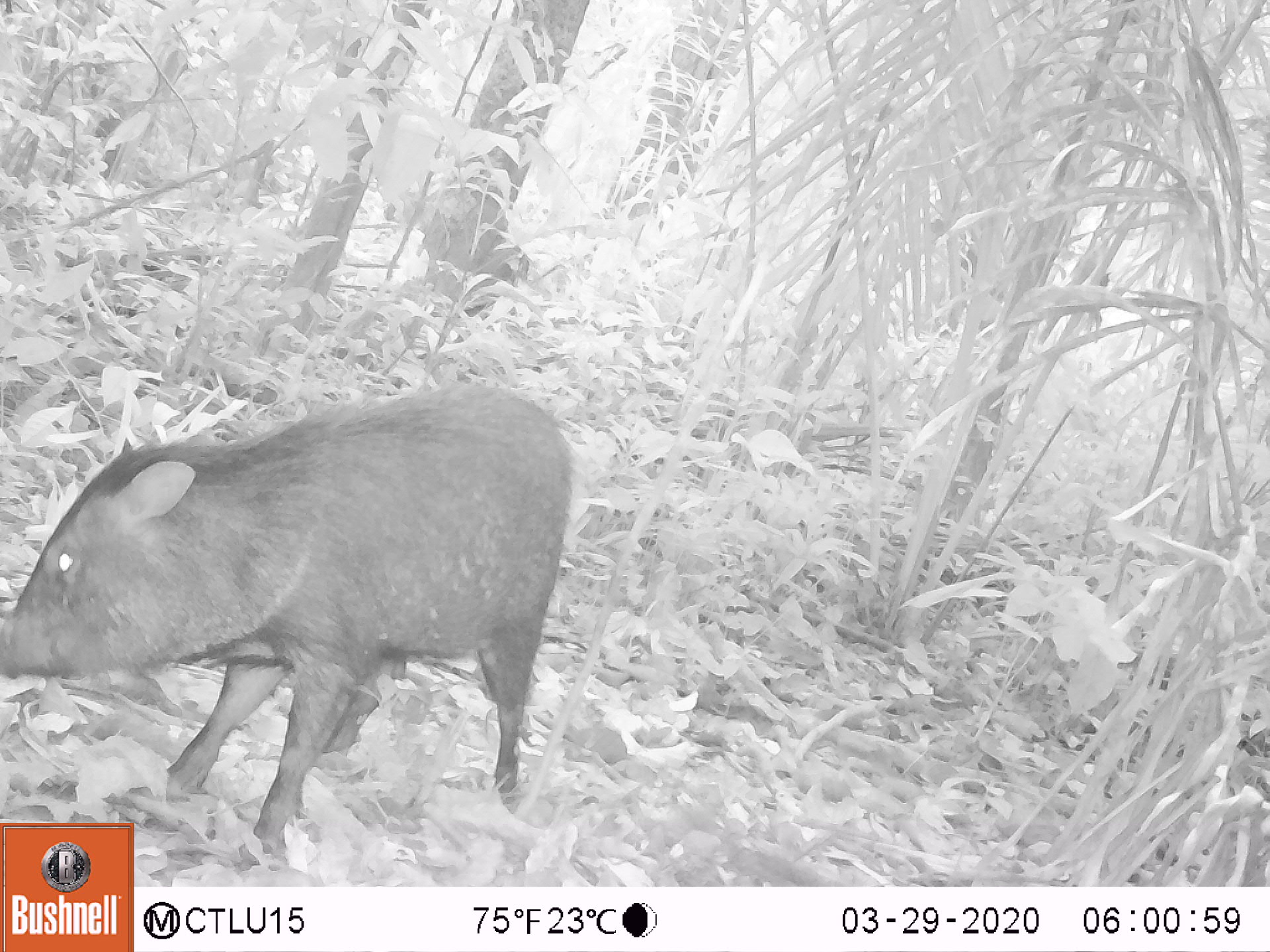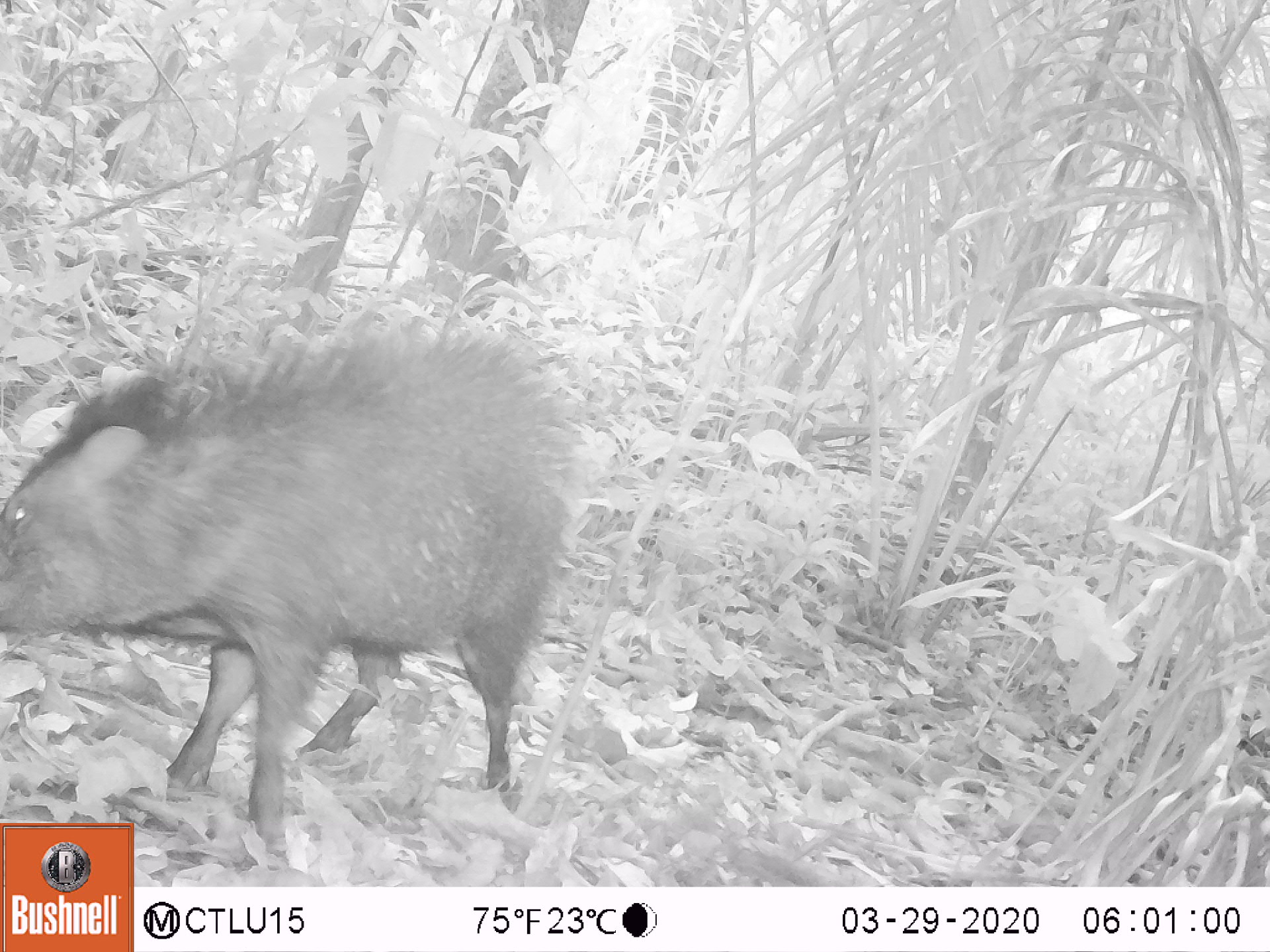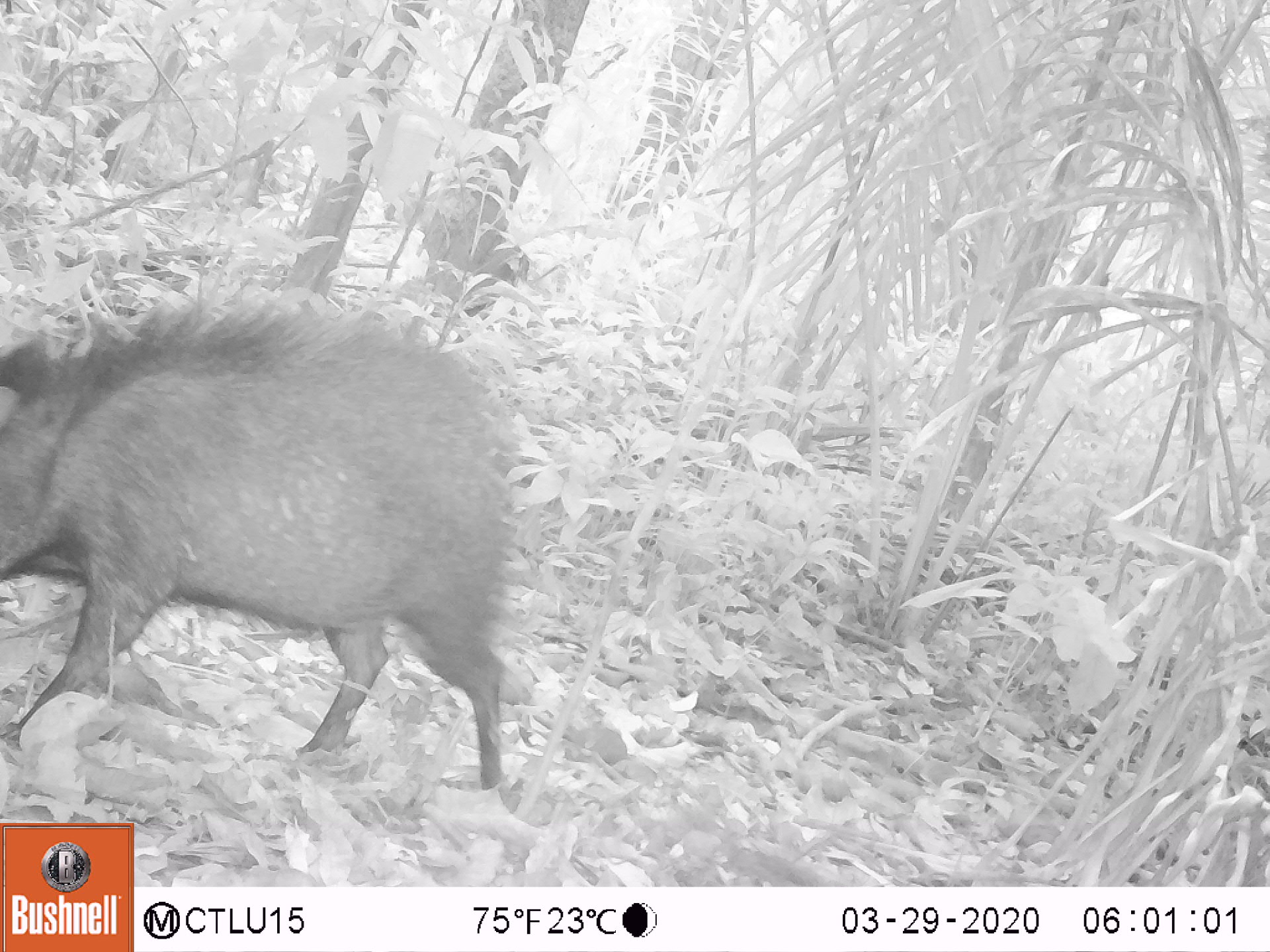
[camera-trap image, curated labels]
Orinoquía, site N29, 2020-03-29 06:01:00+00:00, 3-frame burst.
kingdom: Animalia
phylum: Chordata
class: Mammalia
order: Artiodactyla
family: Tayassuidae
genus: Pecari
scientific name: Pecari tajacu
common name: collared peccary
Collared peccary (Pecari tajacu).